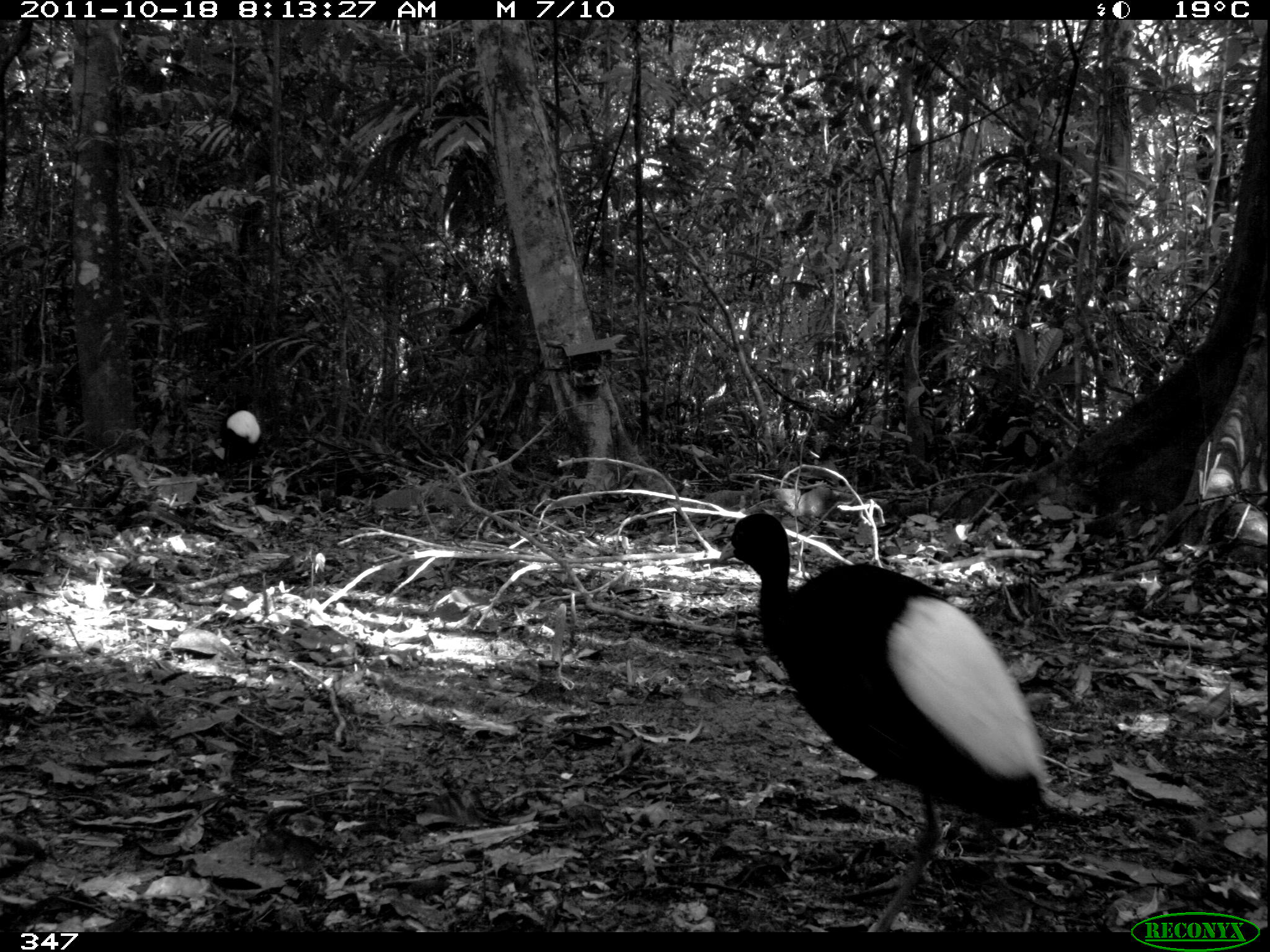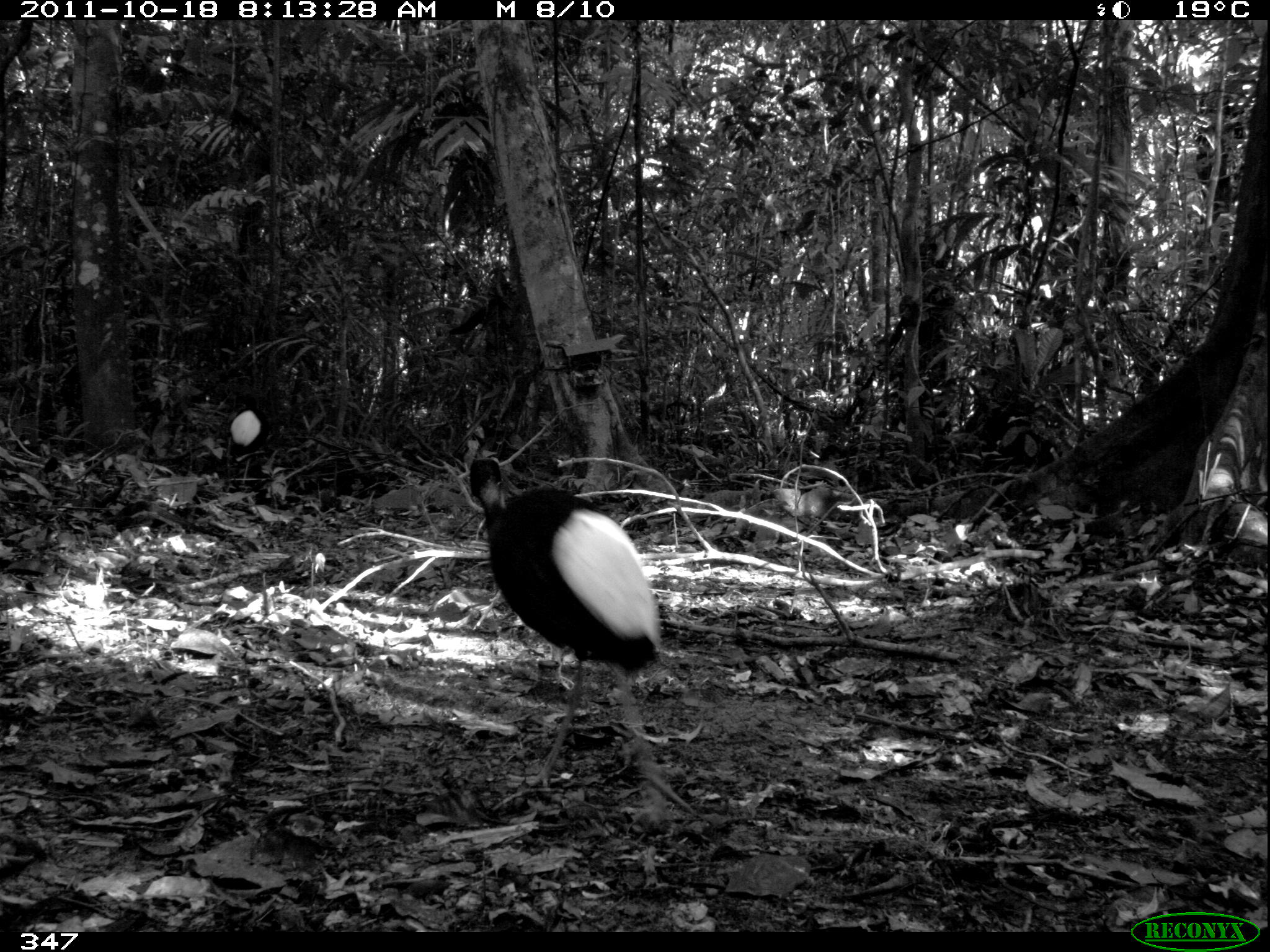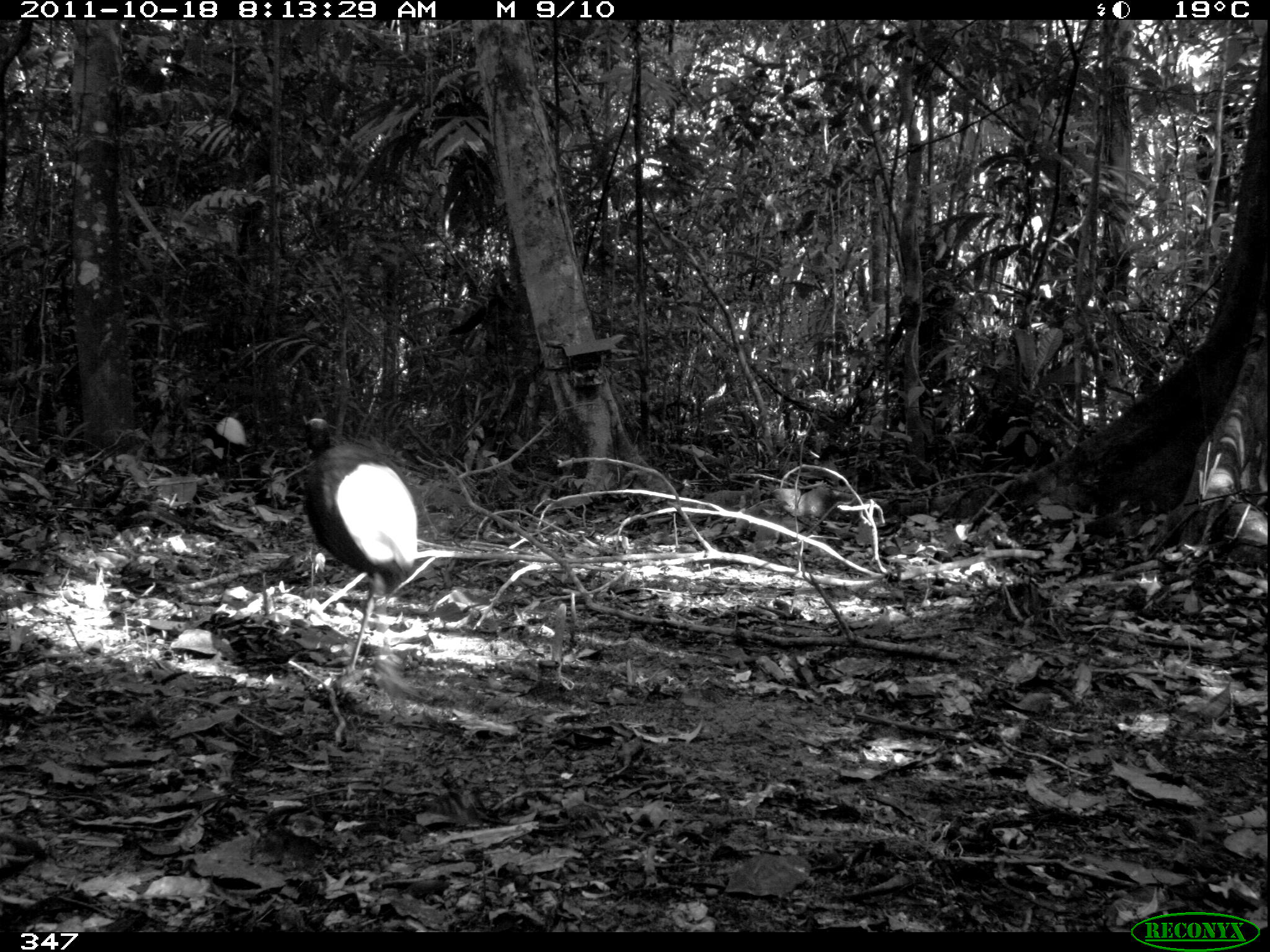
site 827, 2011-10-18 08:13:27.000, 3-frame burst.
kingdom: Animalia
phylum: Chordata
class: Aves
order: Gruiformes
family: Psophiidae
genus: Psophia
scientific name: Psophia leucoptera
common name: pale-winged trumpeter